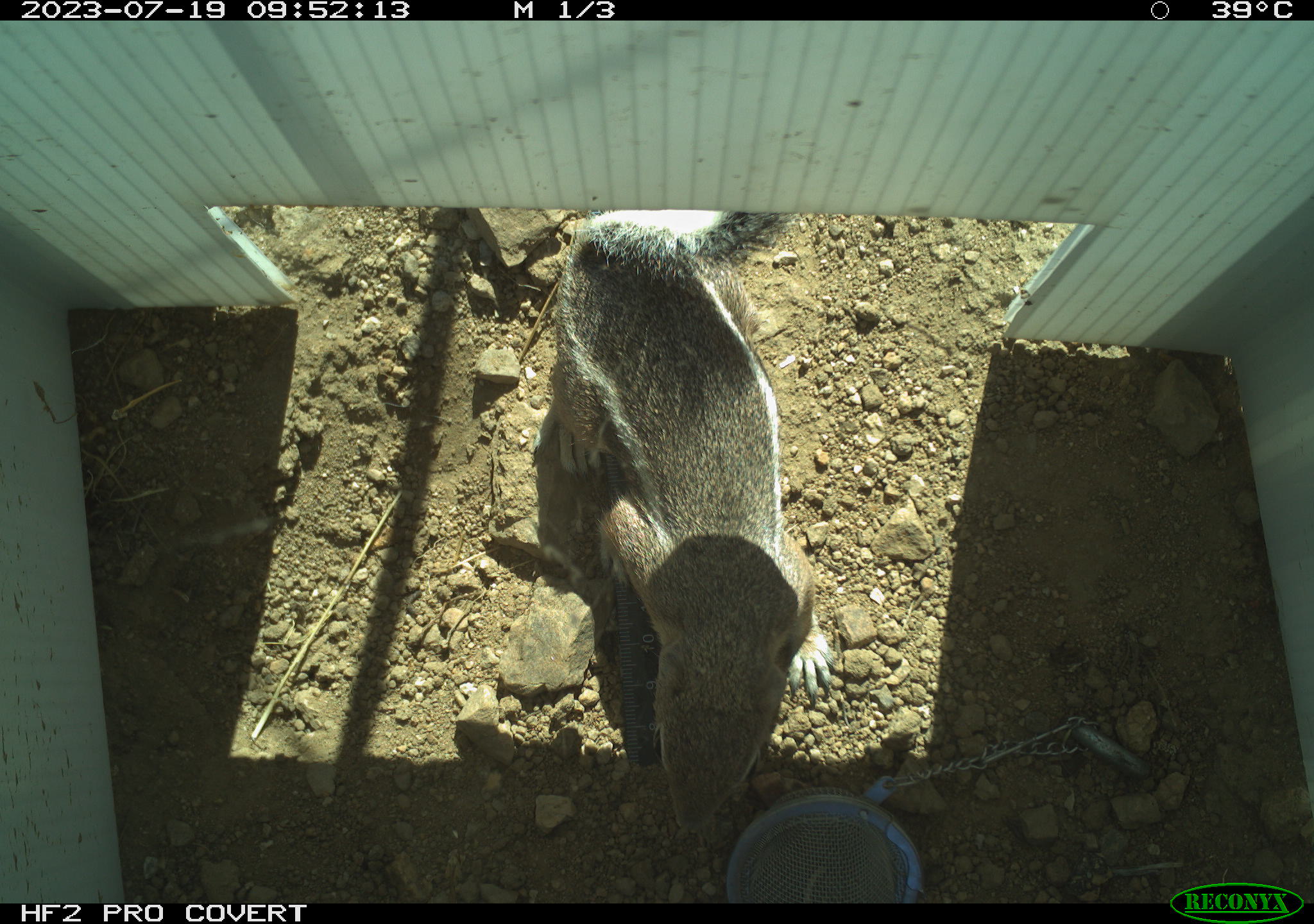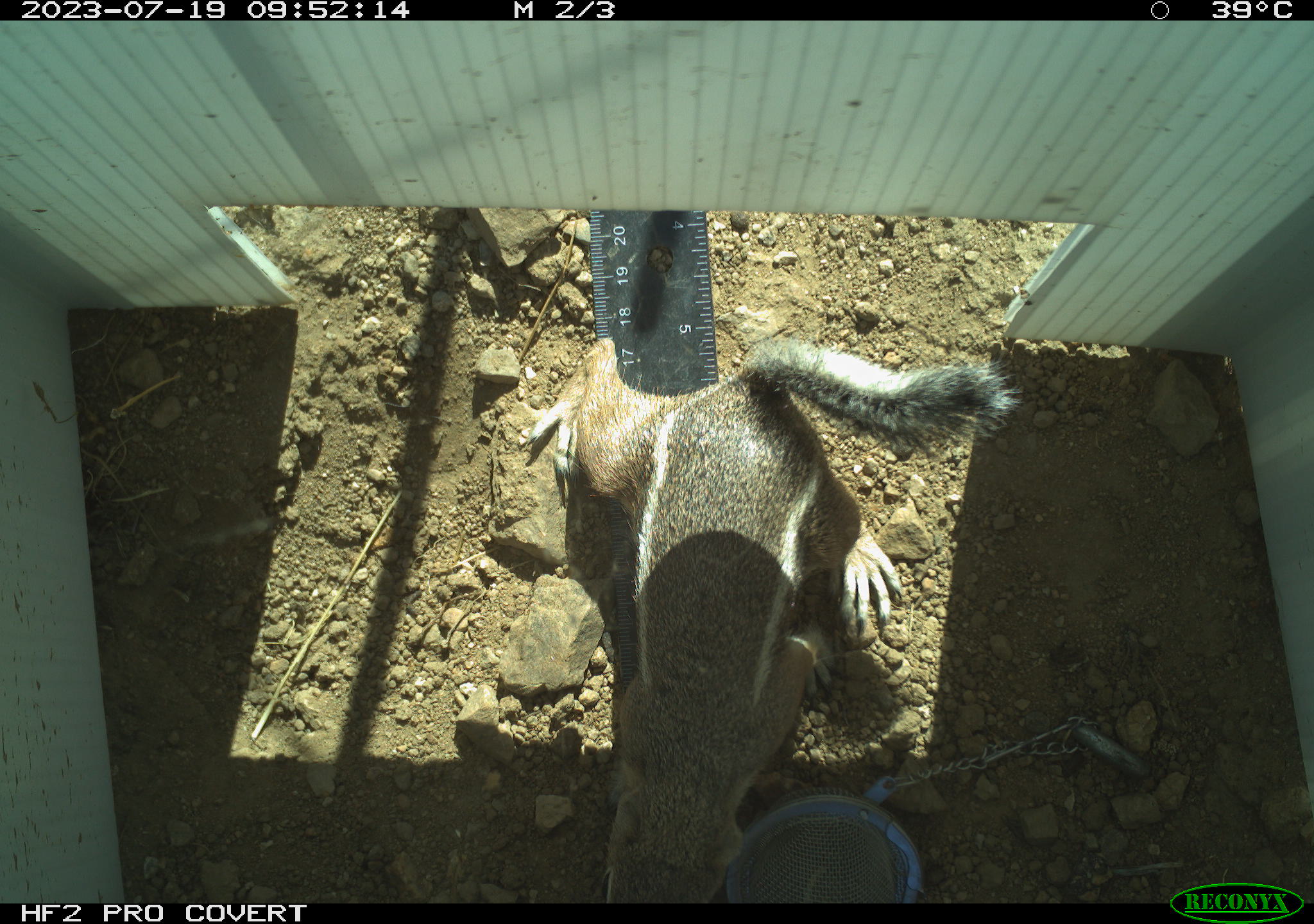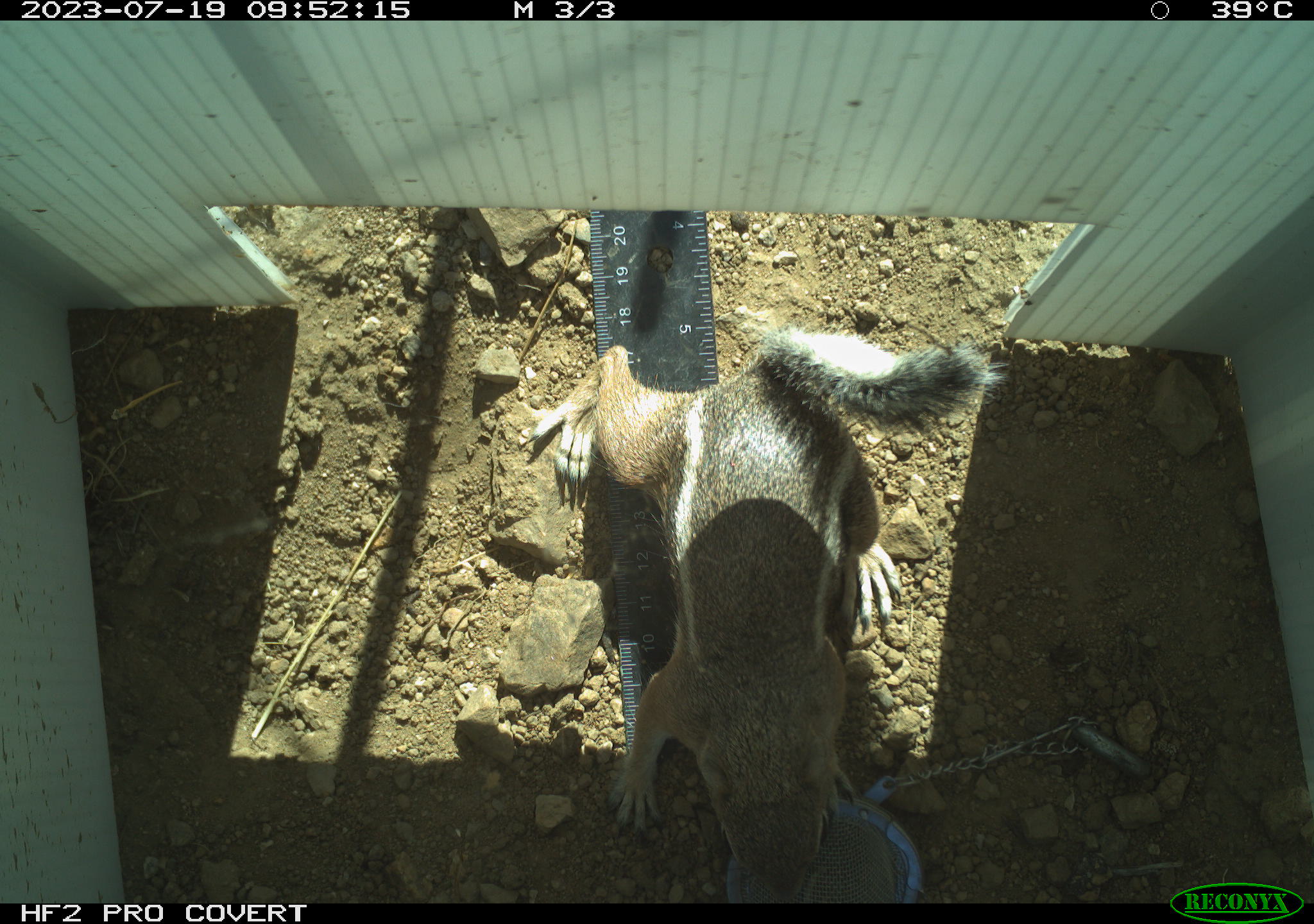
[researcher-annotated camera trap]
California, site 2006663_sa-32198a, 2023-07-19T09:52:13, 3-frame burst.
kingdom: Animalia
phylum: Chordata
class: Mammalia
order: Rodentia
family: Sciuridae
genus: Ammospermophilus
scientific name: Ammospermophilus leucurus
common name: white-tailed antelope squirrel